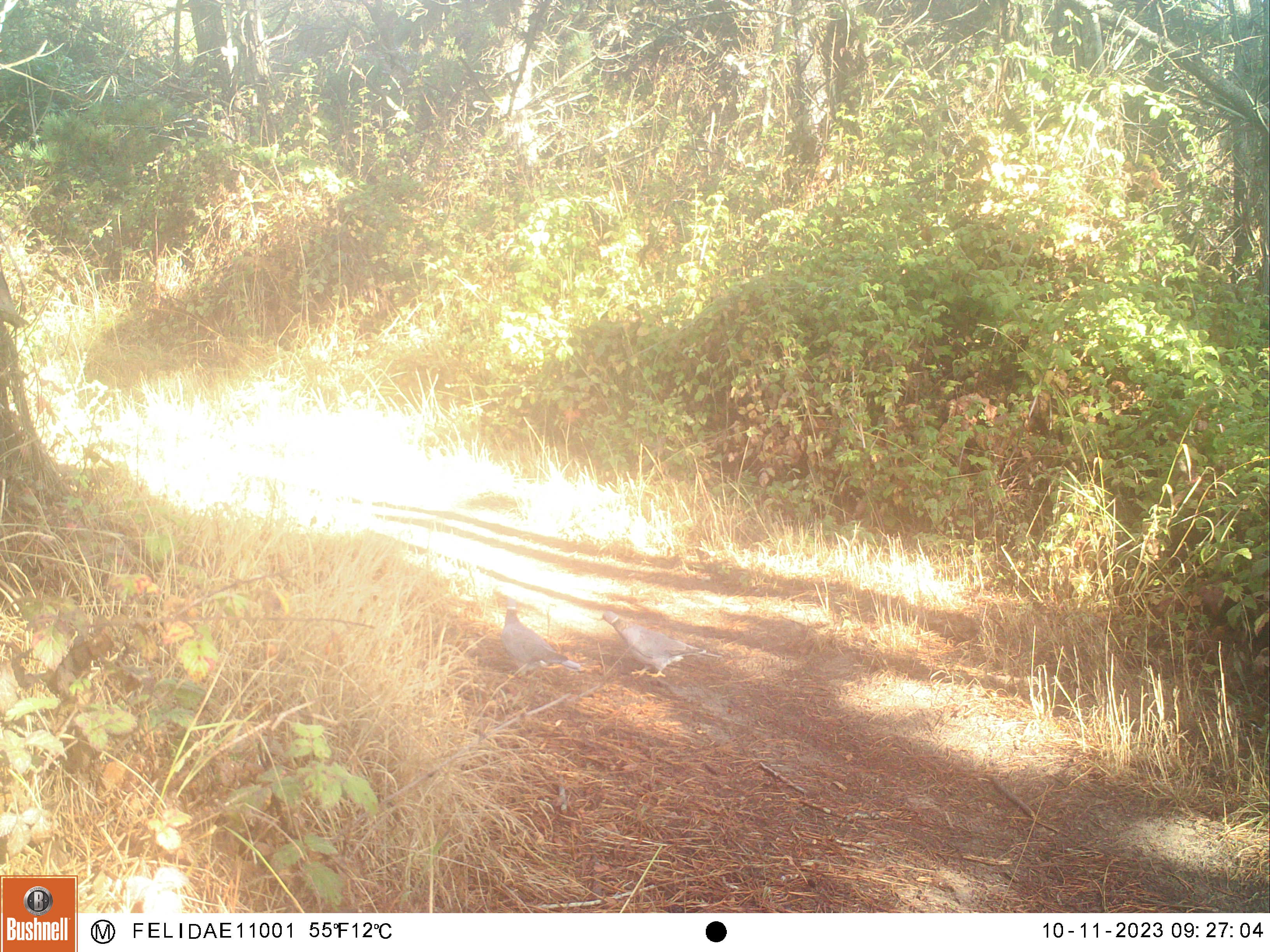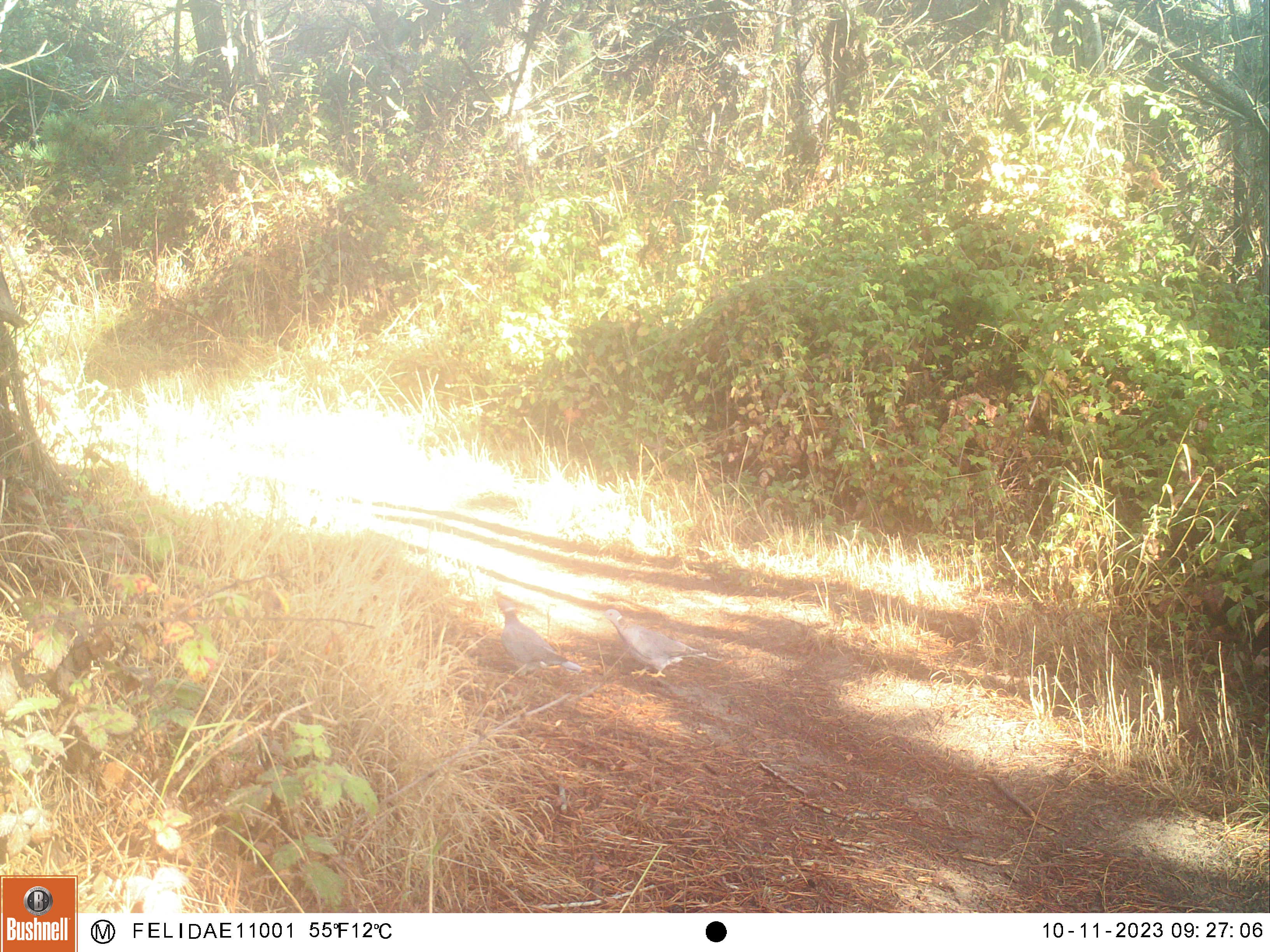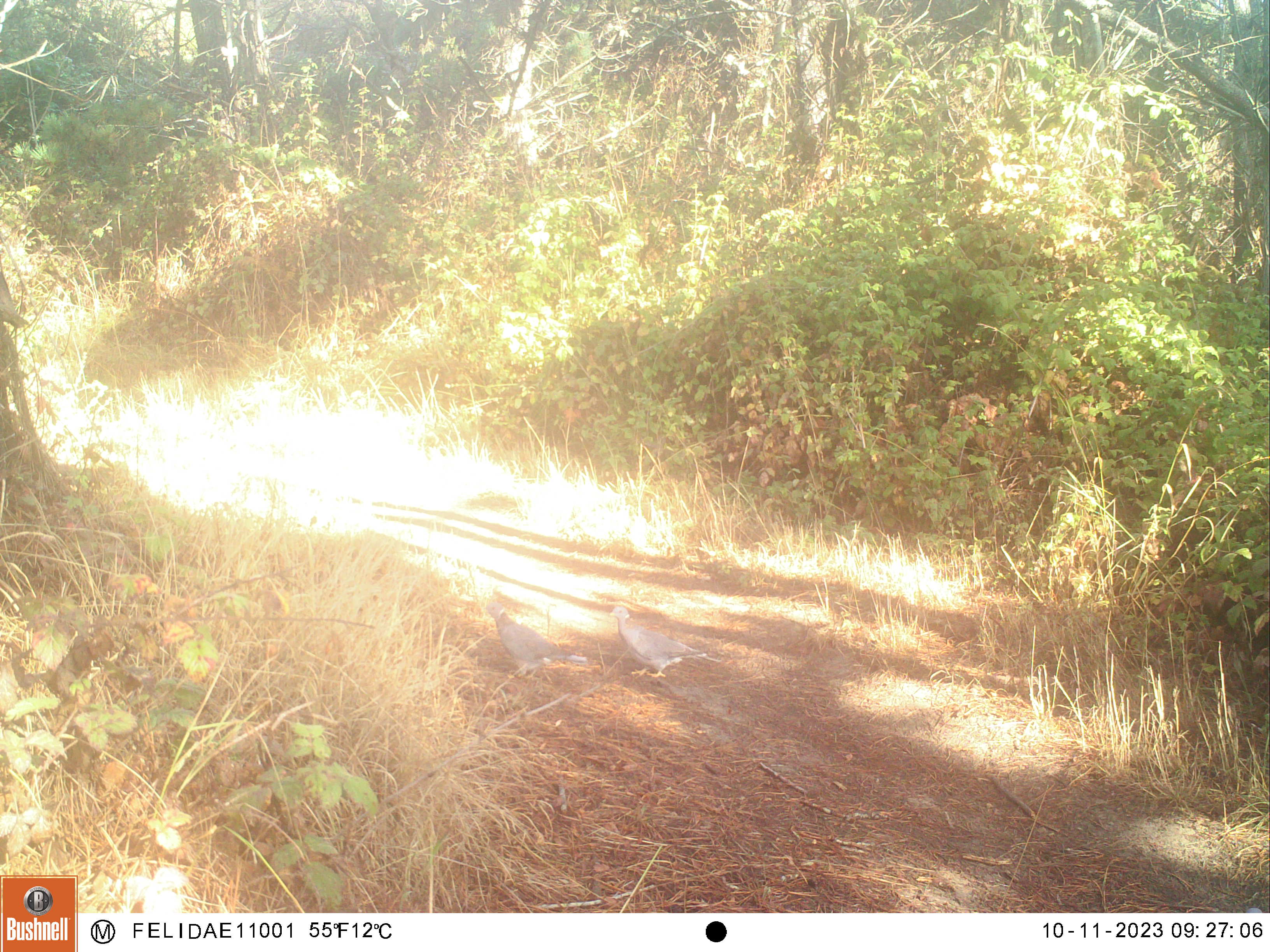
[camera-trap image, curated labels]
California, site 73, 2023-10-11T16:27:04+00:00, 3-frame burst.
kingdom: Animalia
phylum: Chordata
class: Aves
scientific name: Aves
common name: bird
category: unknown bird